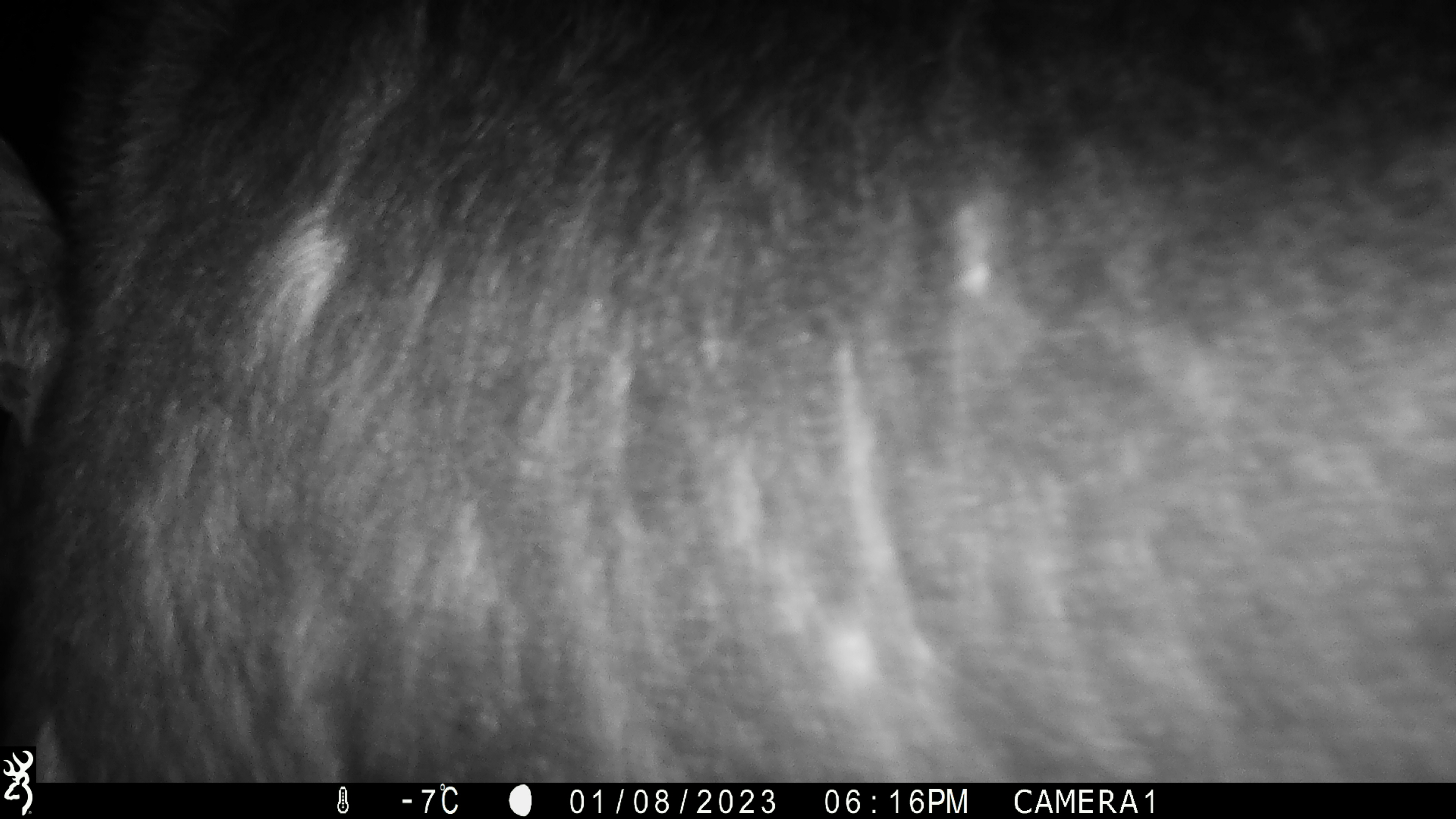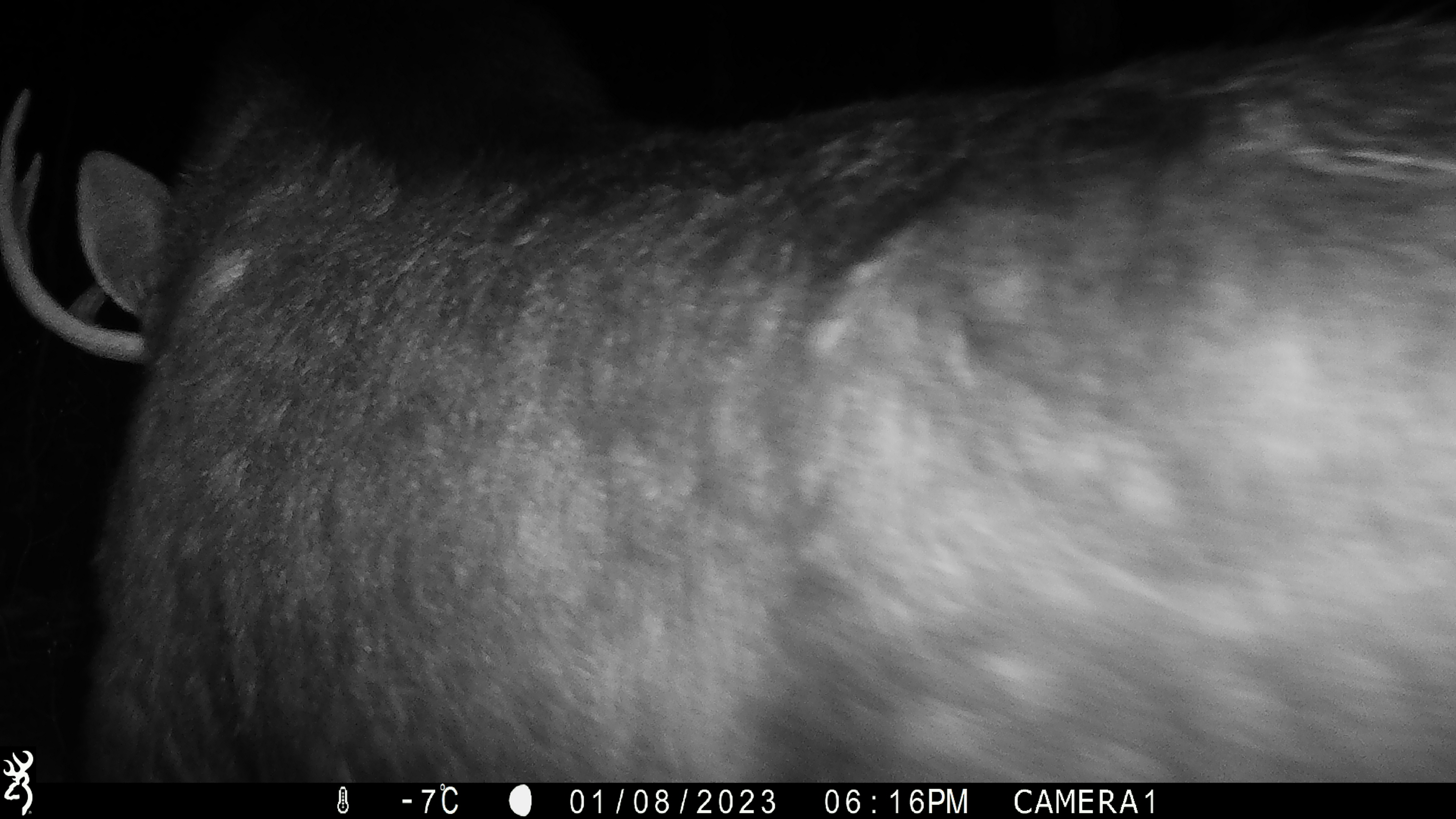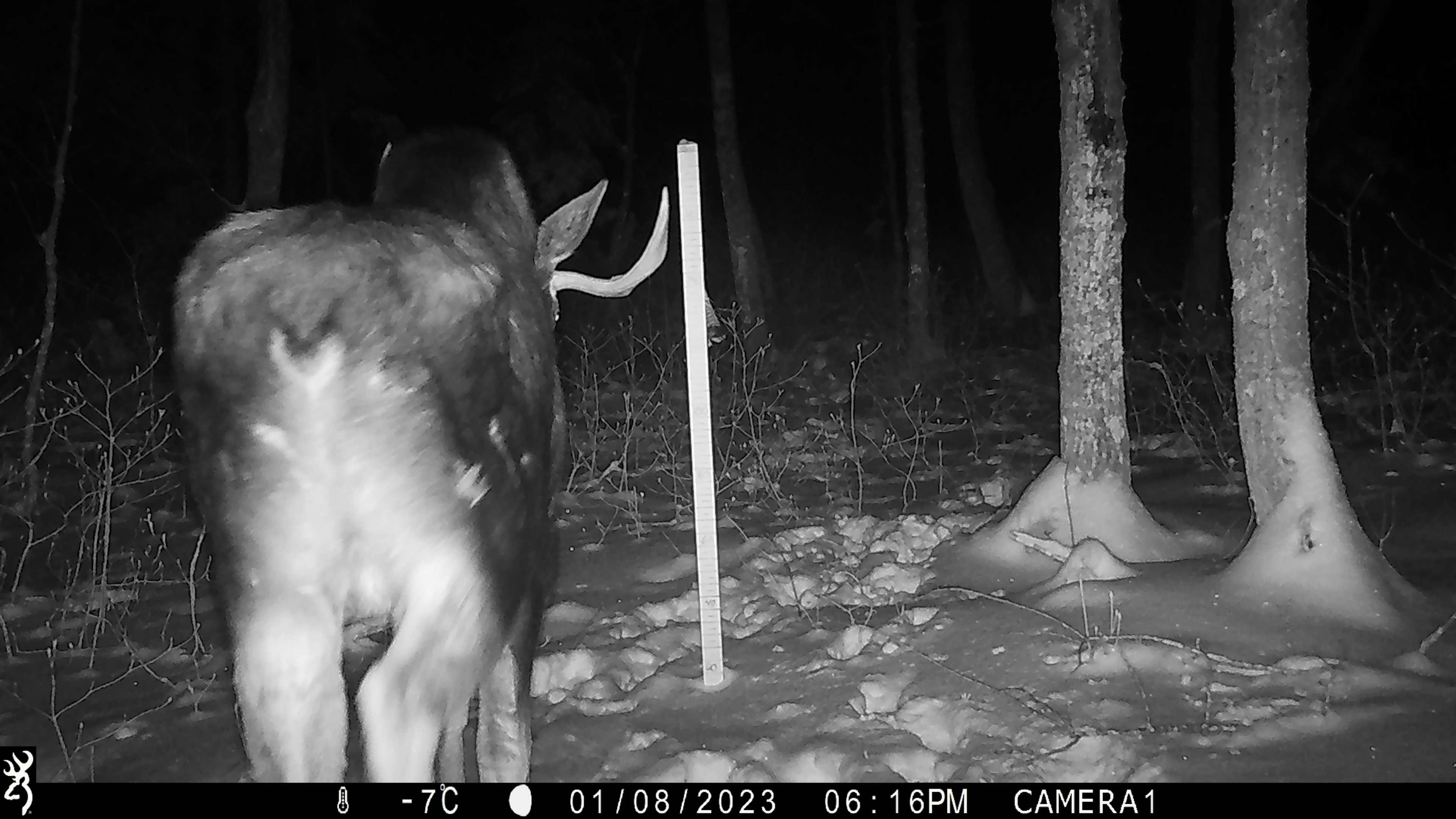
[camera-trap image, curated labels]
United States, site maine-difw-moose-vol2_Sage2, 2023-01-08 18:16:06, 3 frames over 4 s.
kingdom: Animalia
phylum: Chordata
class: Mammalia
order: Artiodactyla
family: Cervidae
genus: Alces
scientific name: Alces alces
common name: moose